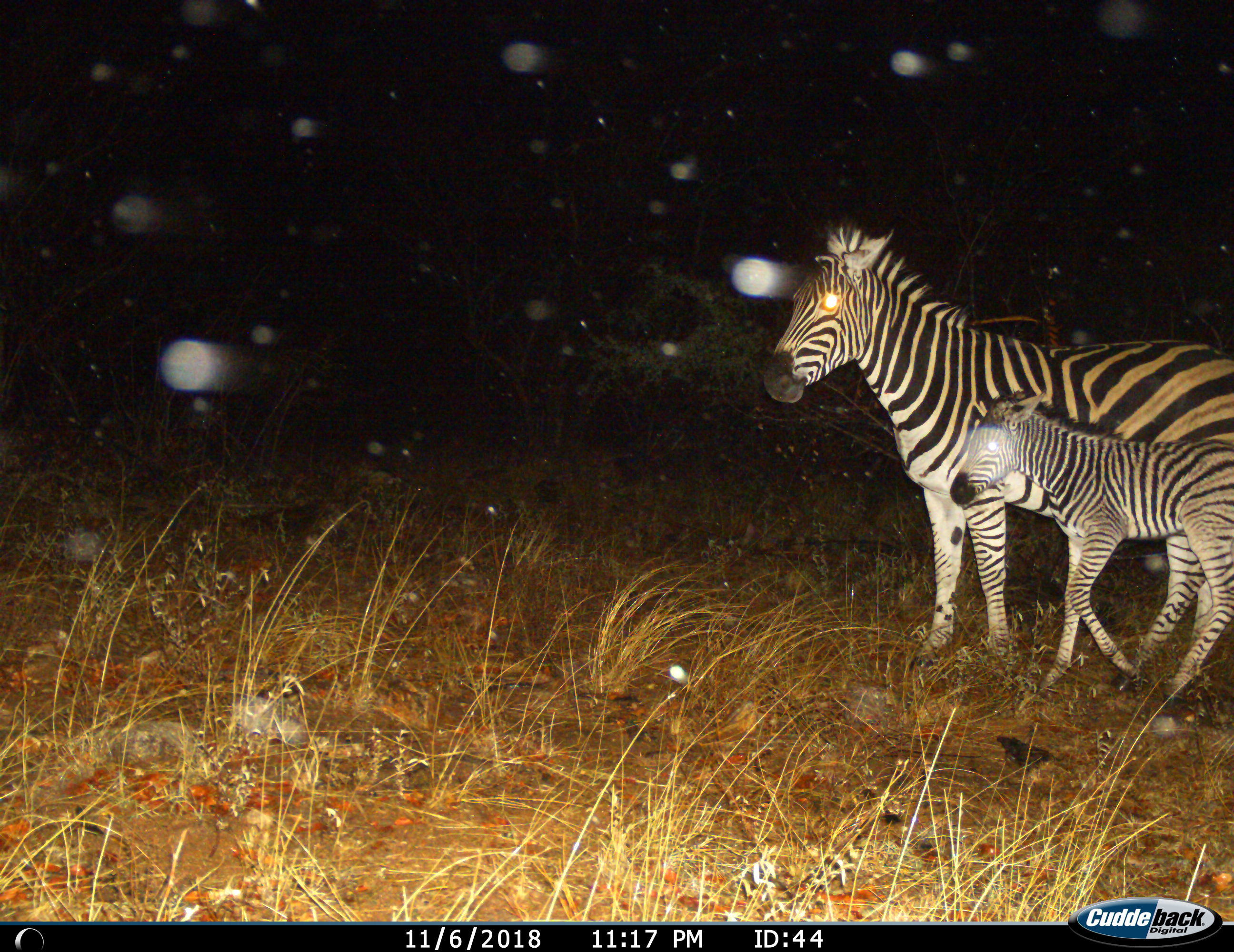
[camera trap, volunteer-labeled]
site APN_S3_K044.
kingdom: Animalia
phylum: Chordata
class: Mammalia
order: Perissodactyla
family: Equidae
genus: Equus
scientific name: Equus quagga burchellii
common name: burchell's zebra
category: zebraburchells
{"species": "zebraburchells (burchell's zebra) (Equus quagga burchellii)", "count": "2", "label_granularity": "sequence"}